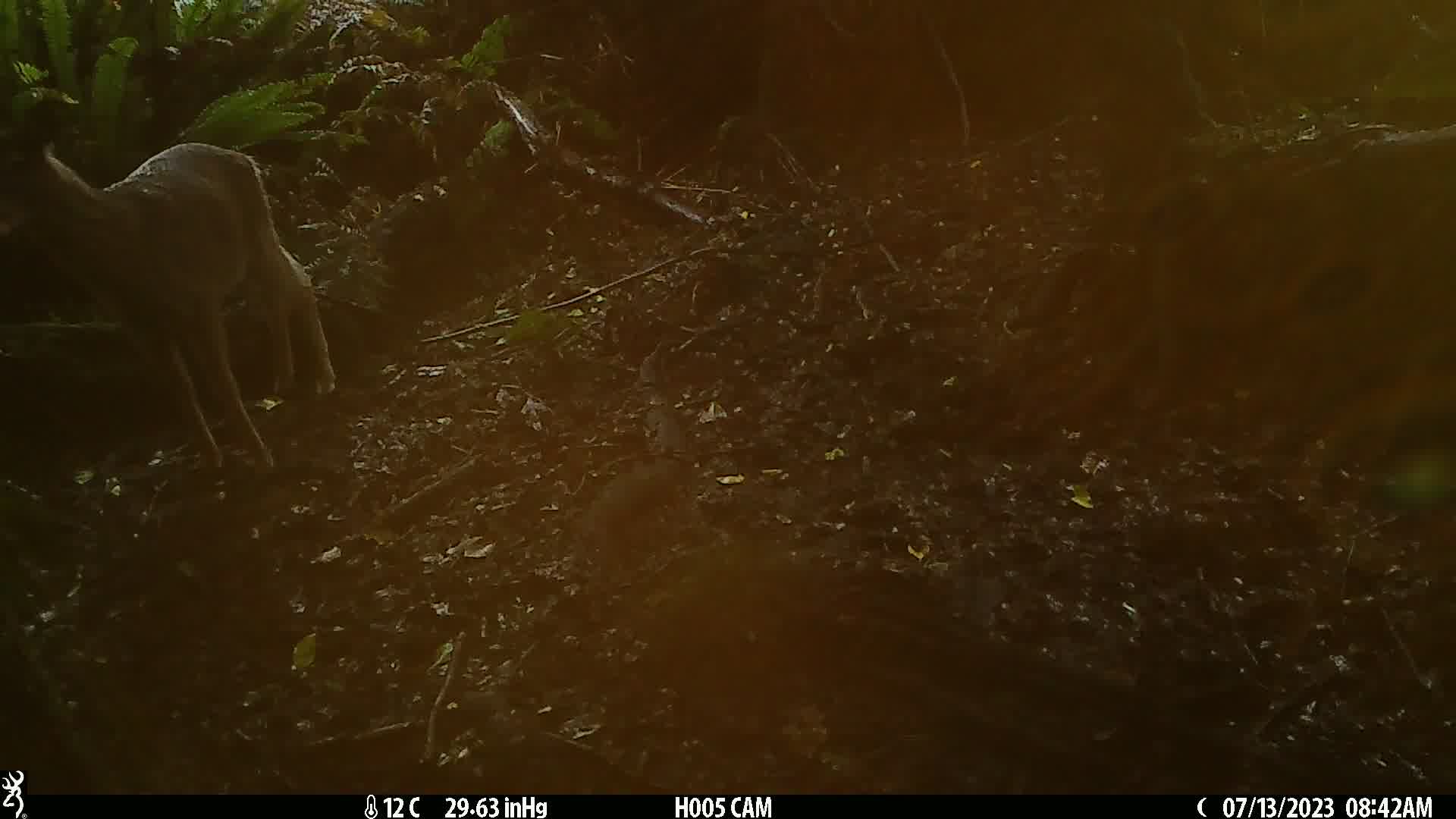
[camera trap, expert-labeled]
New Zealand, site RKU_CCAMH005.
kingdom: Animalia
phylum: Chordata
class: Mammalia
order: Artiodactyla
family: Cervidae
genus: Odocoileus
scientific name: Odocoileus virginianus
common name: white-tailed deer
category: white tailed deer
White tailed deer (white-tailed deer) (Odocoileus virginianus).